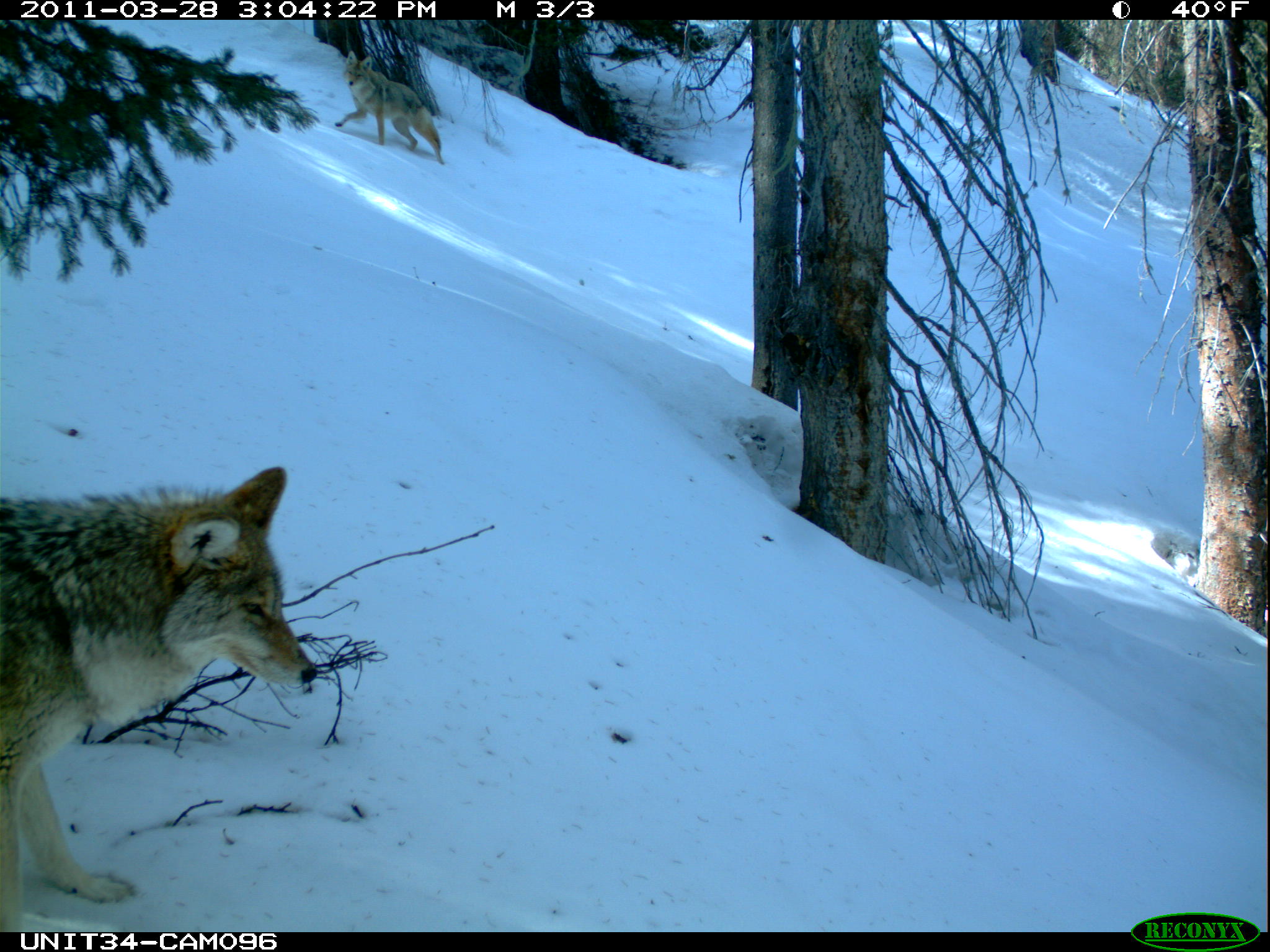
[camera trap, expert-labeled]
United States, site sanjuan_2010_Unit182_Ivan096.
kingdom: Animalia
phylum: Chordata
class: Mammalia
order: Carnivora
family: Canidae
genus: Canis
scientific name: Canis latrans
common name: coyote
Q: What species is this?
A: Canis latrans (coyote).